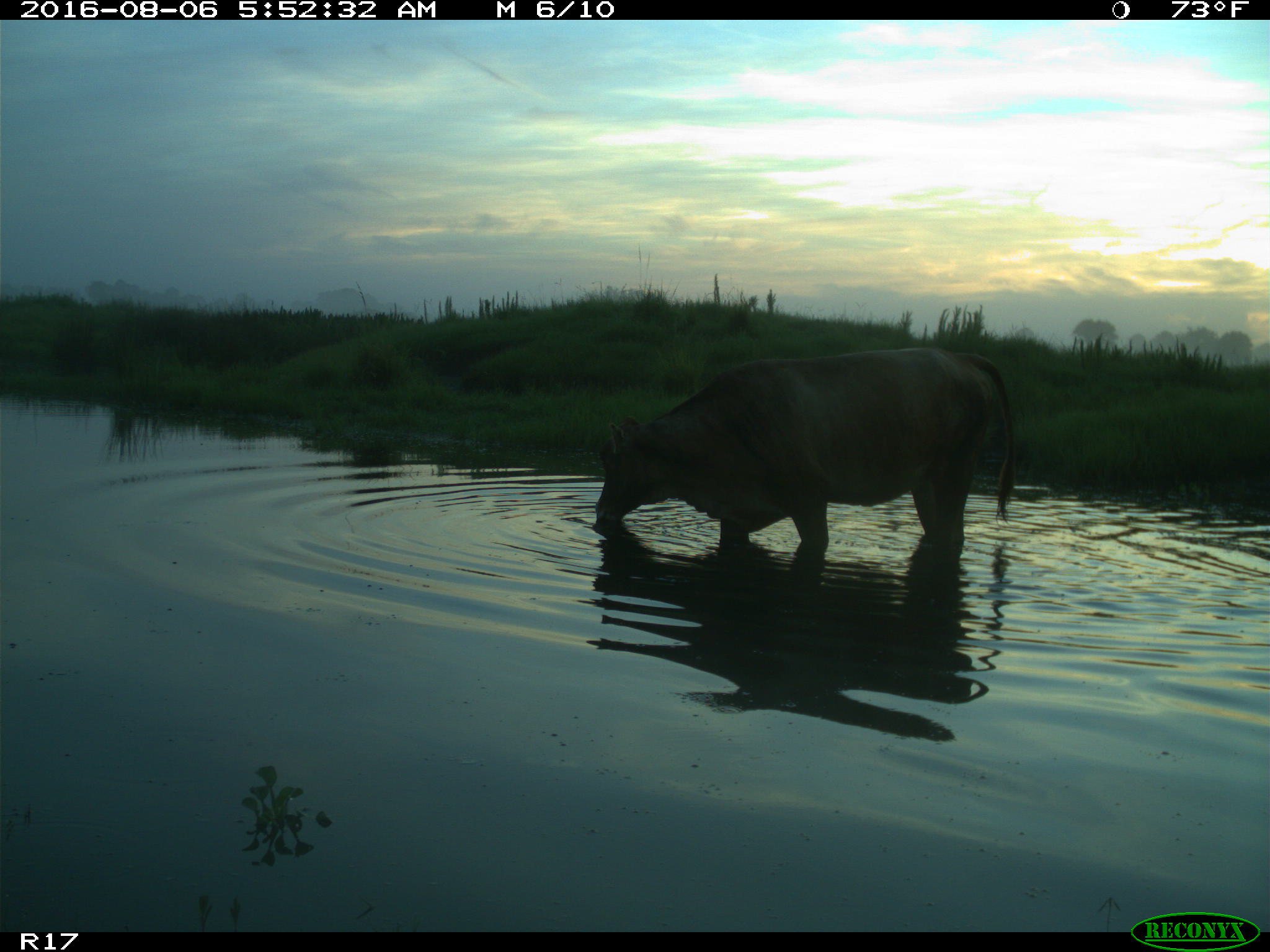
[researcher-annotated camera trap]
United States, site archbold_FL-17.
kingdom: Animalia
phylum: Chordata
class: Mammalia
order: Artiodactyla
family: Bovidae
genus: Bos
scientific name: Bos taurus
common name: domestic cow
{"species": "Bos taurus (domestic cow)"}